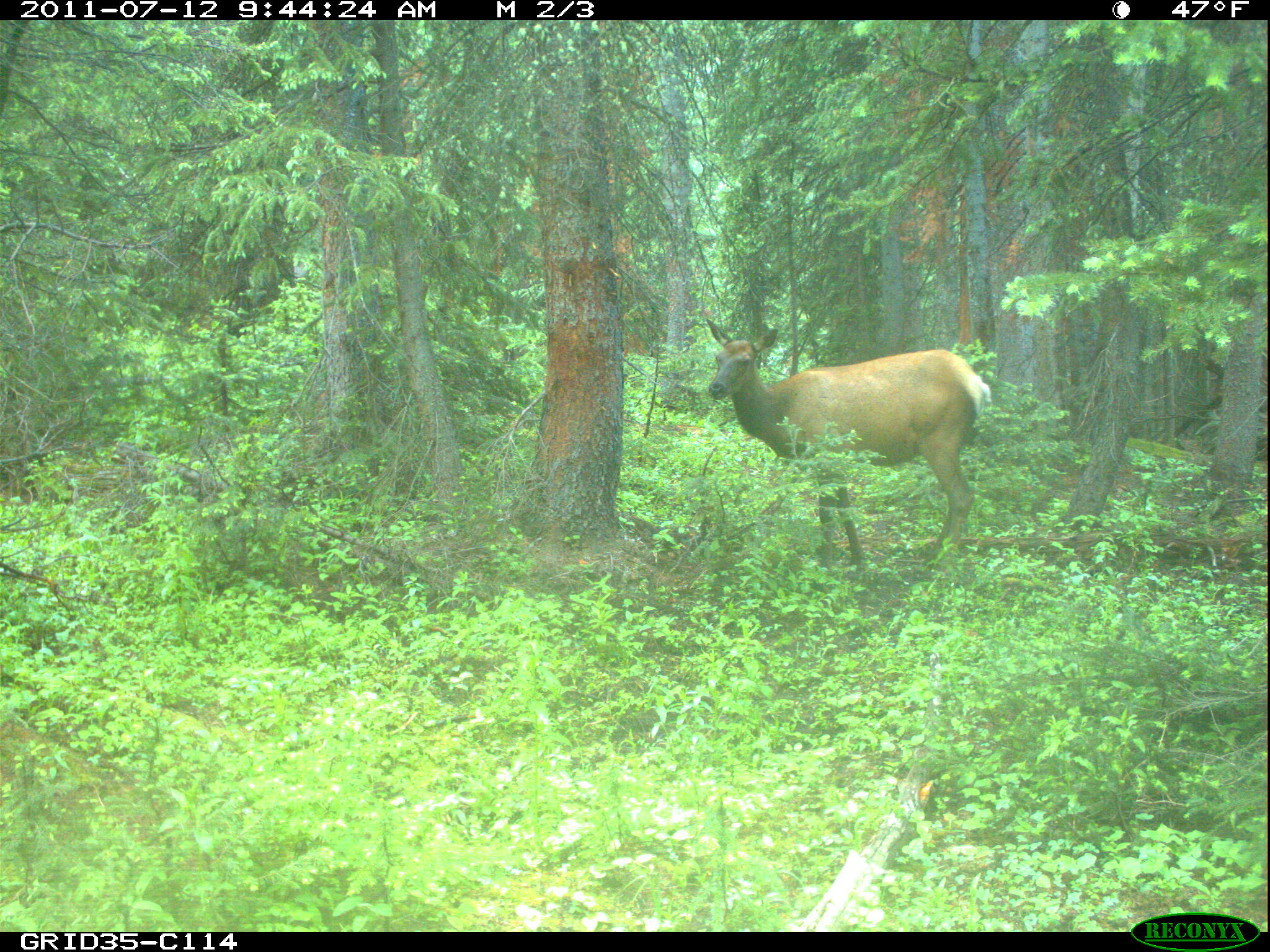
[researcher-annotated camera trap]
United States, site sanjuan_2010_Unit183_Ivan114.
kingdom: Animalia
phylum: Chordata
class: Mammalia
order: Artiodactyla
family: Cervidae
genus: Cervus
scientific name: Cervus elaphus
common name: red deer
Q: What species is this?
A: Cervus elaphus (red deer).